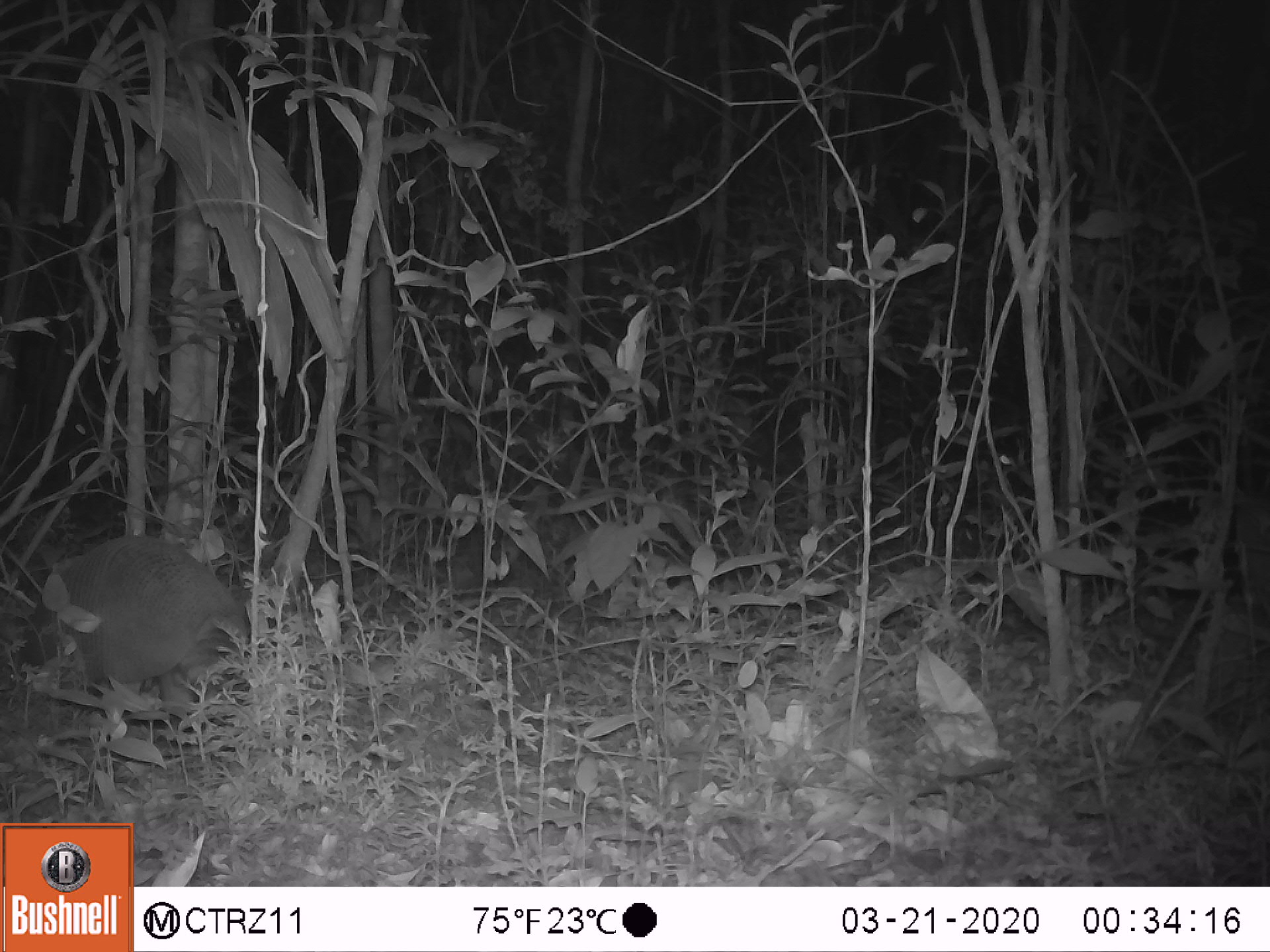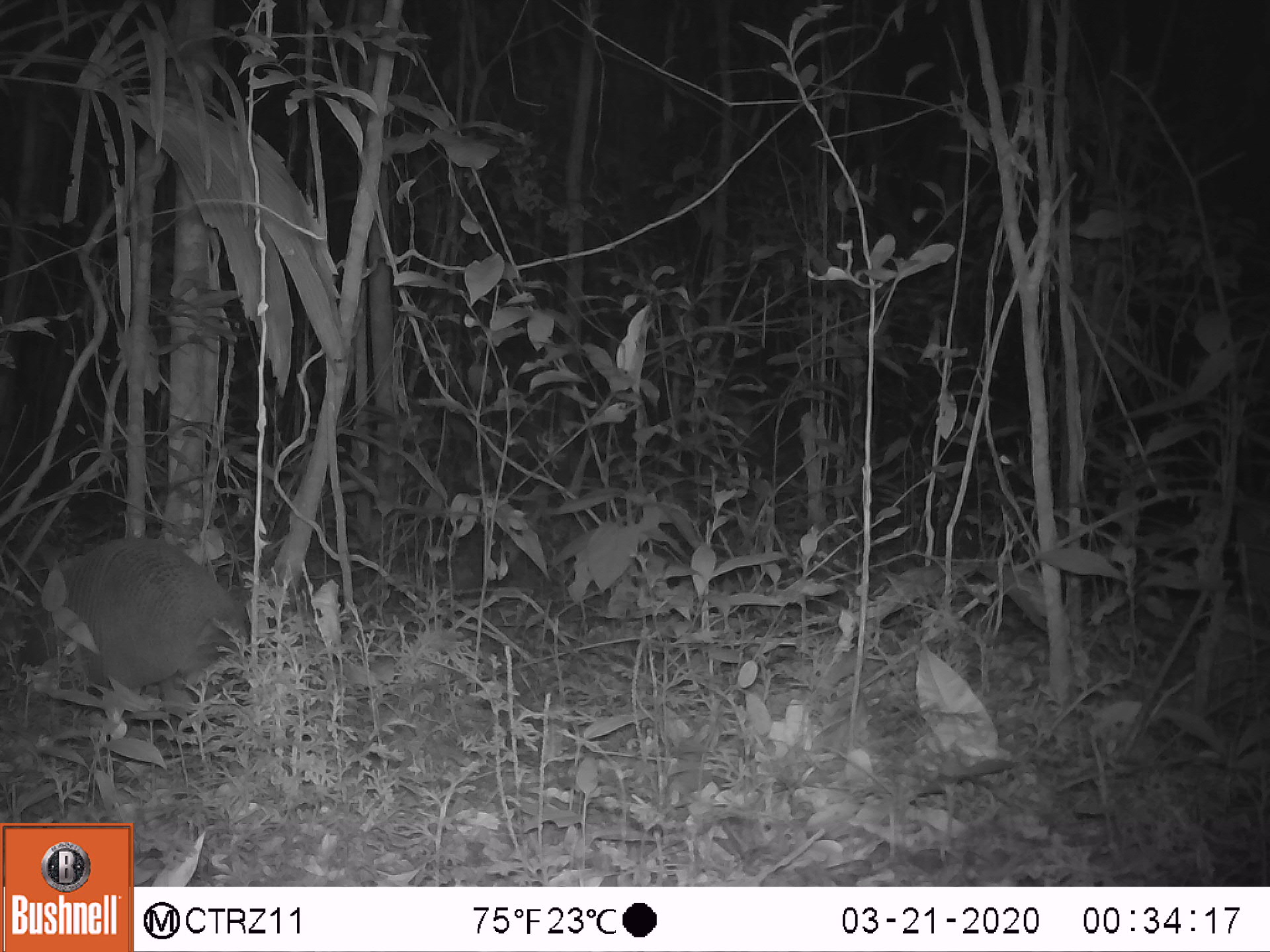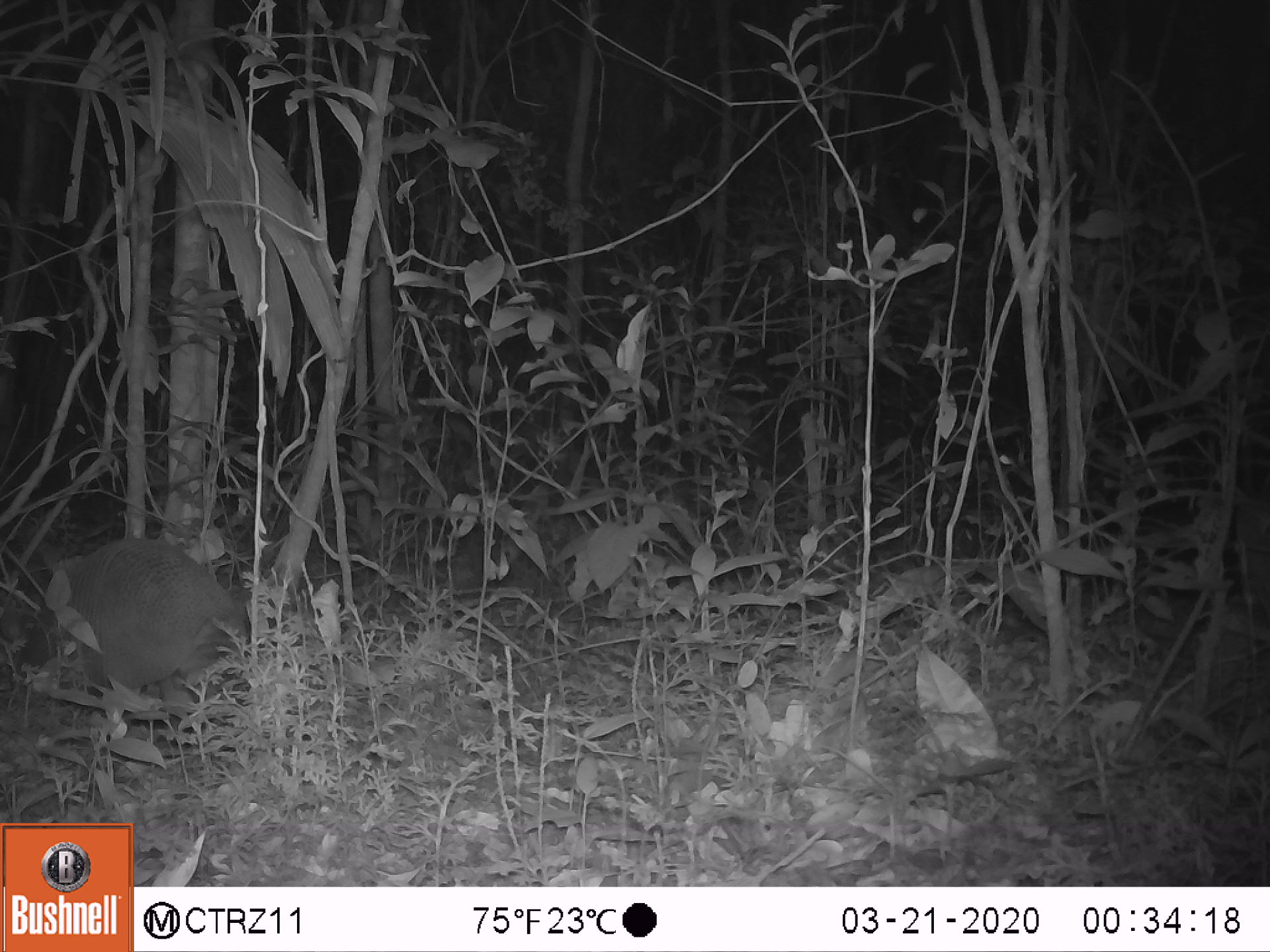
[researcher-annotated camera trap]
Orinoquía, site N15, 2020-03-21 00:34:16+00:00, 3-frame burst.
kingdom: Animalia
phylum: Chordata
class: Mammalia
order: Cingulata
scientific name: Cingulata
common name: armadillo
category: unknown armadillo